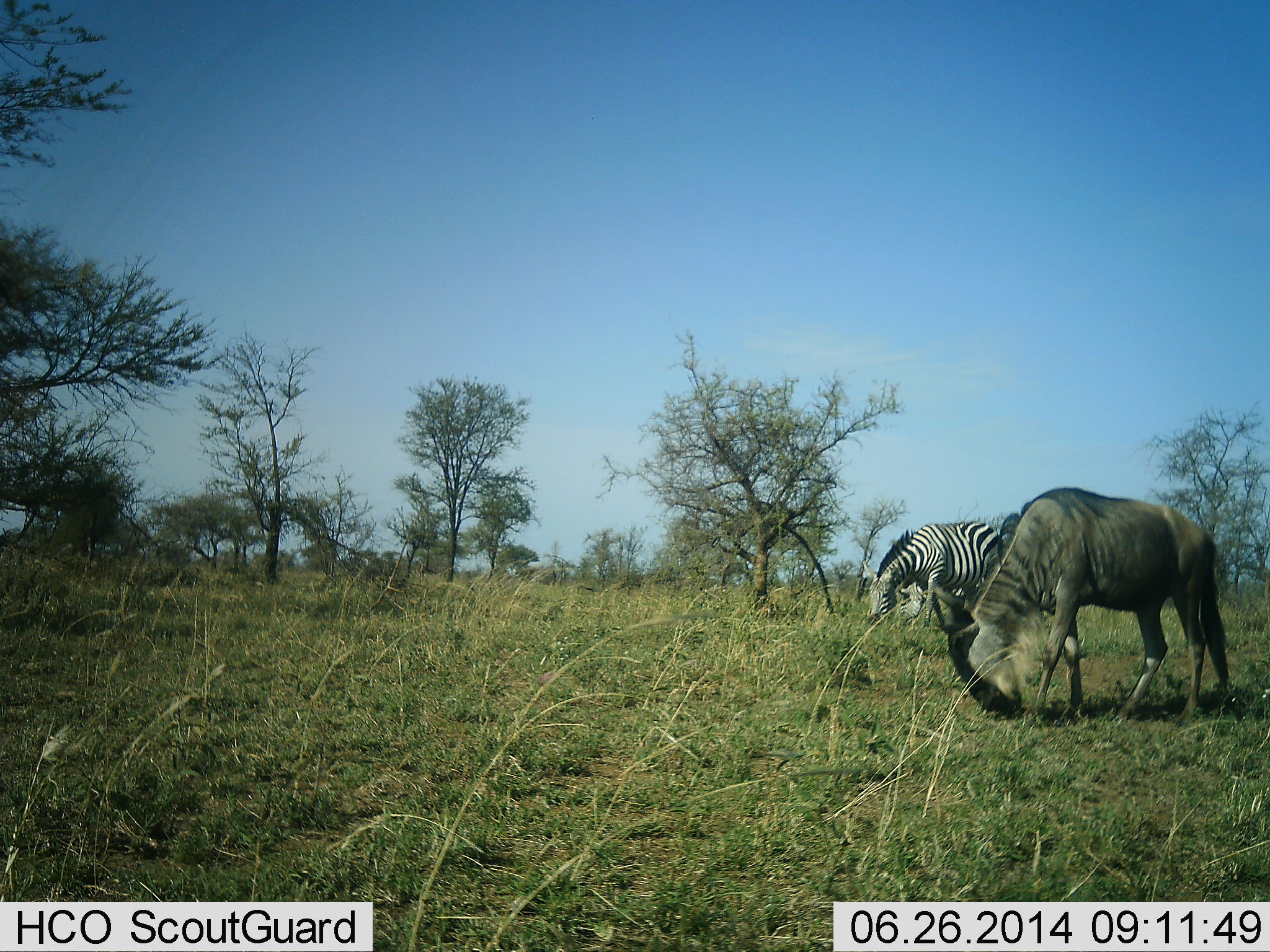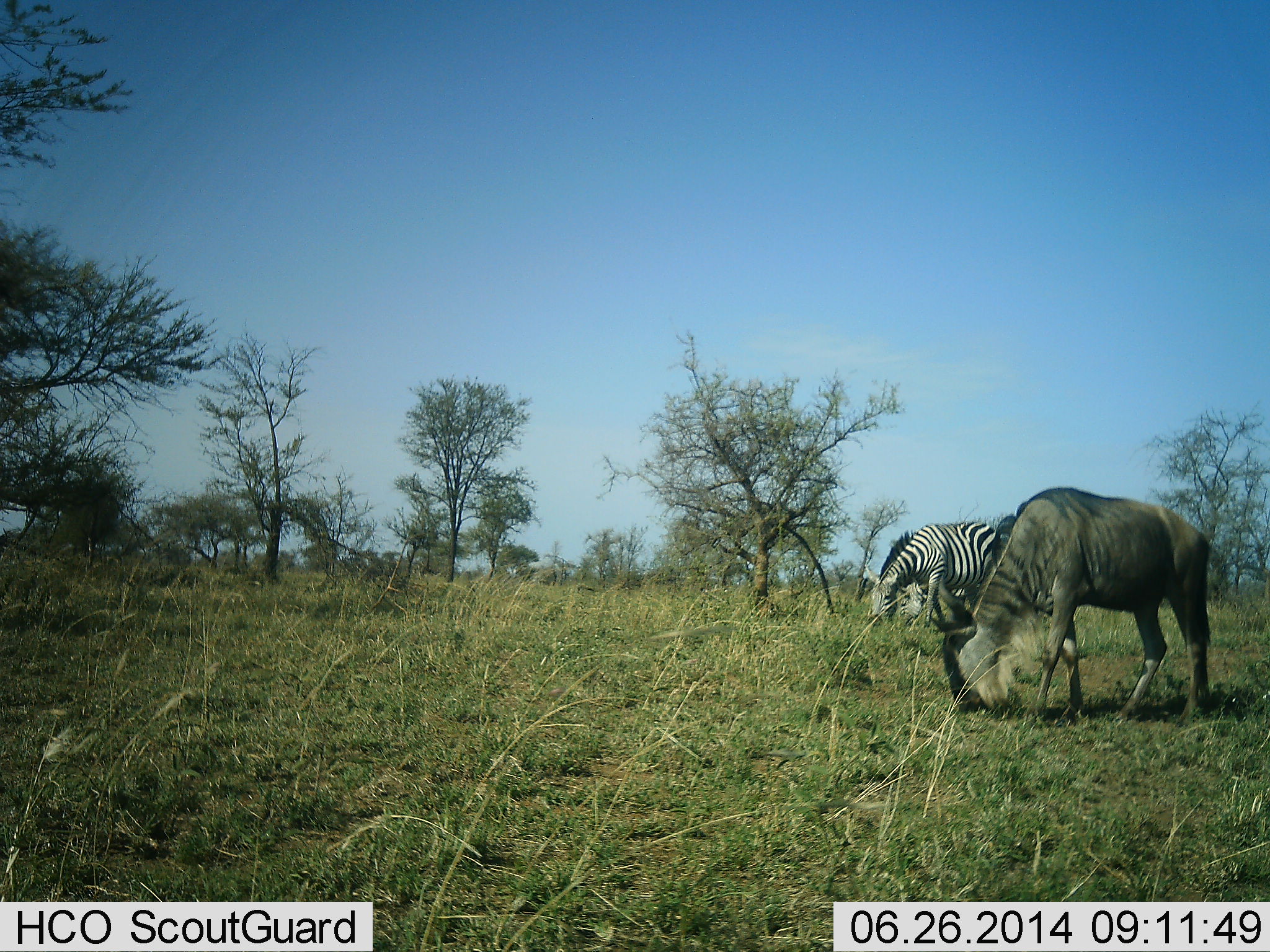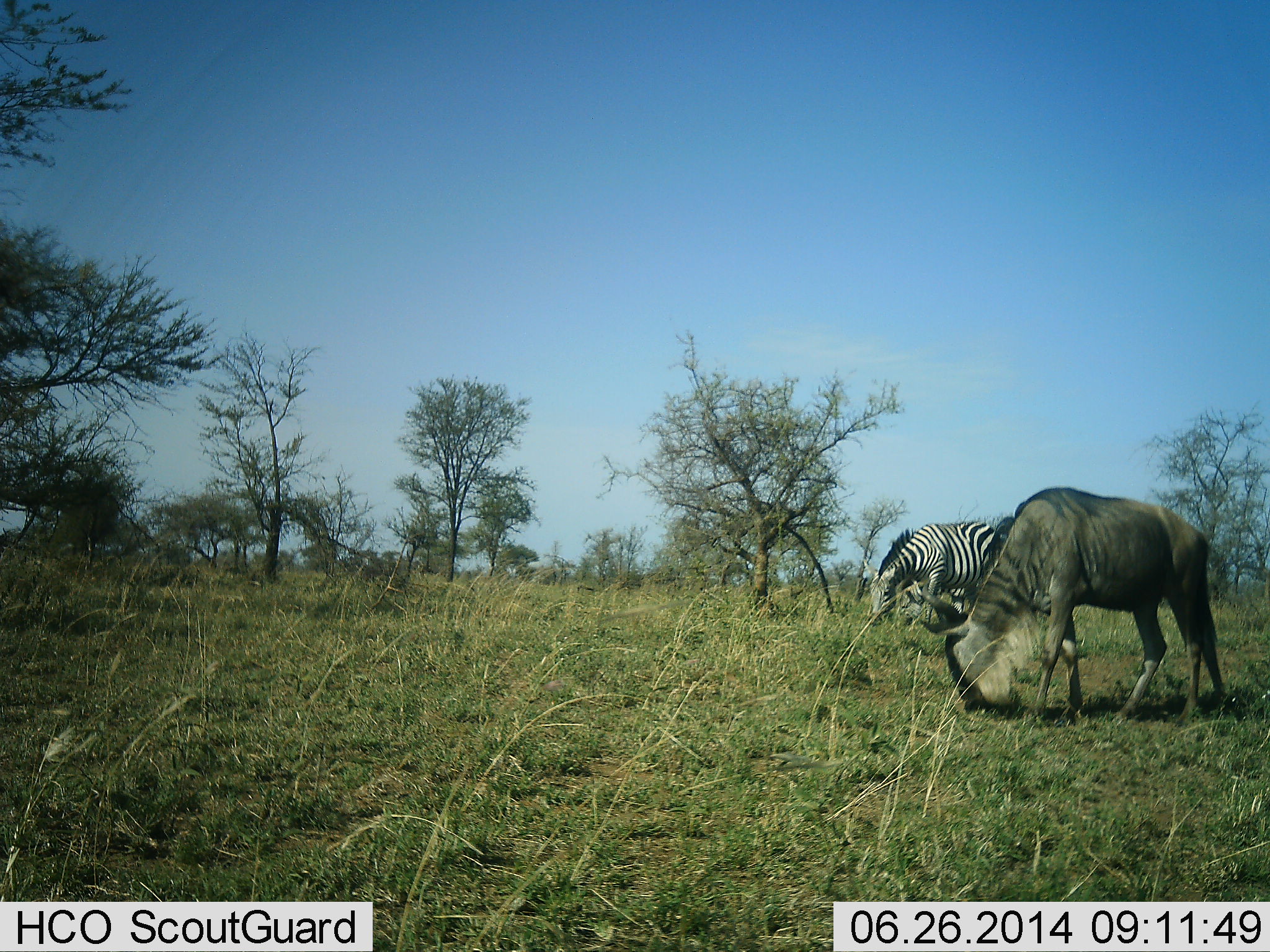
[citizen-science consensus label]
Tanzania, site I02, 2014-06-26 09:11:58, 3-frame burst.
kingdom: Animalia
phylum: Chordata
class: Mammalia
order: Artiodactyla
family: Bovidae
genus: Connochaetes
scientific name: Connochaetes taurinus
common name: blue wildebeest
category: wildebeest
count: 1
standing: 0%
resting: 0%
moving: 10%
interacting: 0%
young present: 0%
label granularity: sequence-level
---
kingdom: Animalia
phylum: Chordata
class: Mammalia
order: Perissodactyla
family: Equidae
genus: Equus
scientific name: Equus quagga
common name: plains zebra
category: zebra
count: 2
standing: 0%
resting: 0%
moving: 9%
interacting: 9%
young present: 0%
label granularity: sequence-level